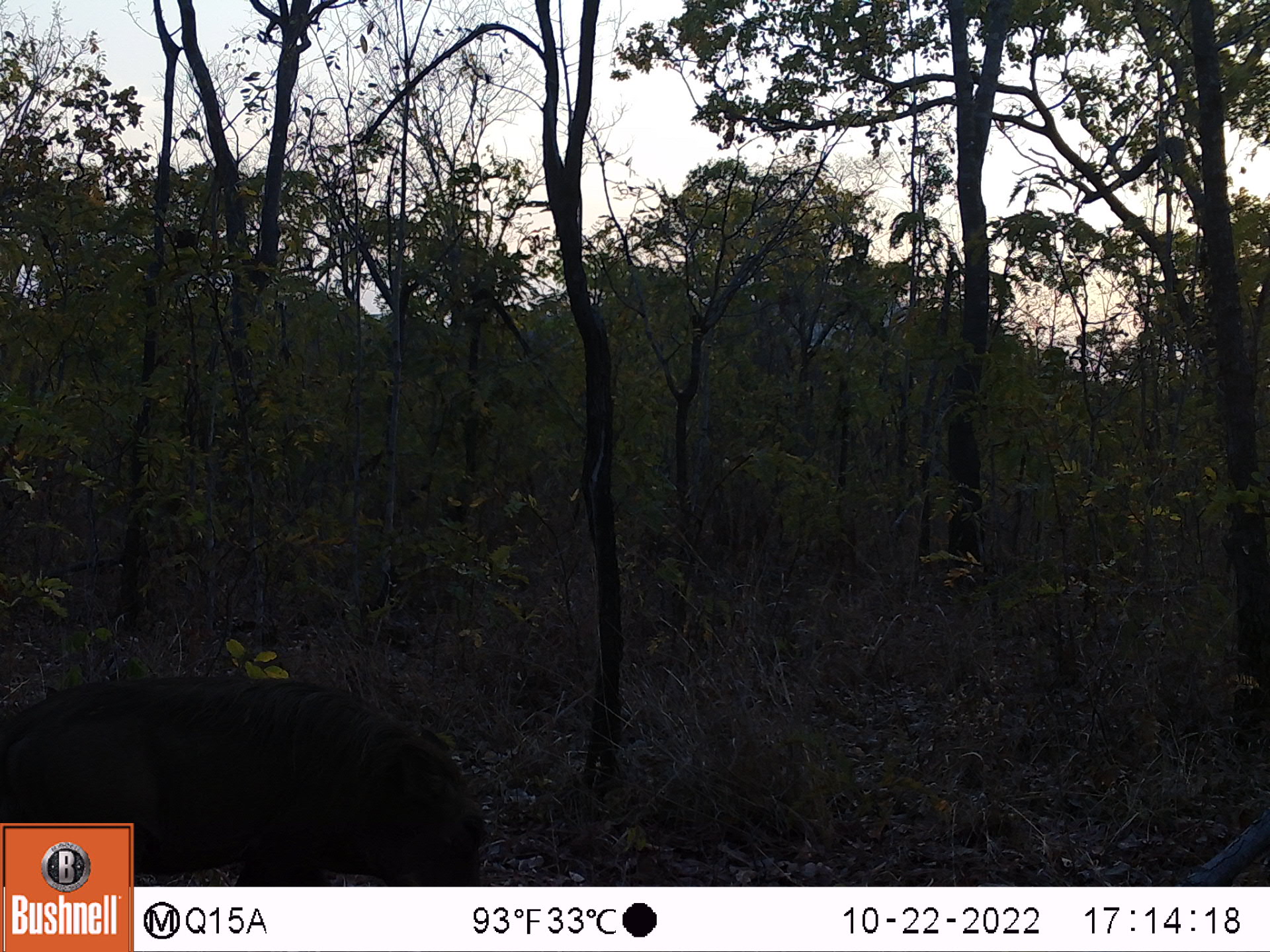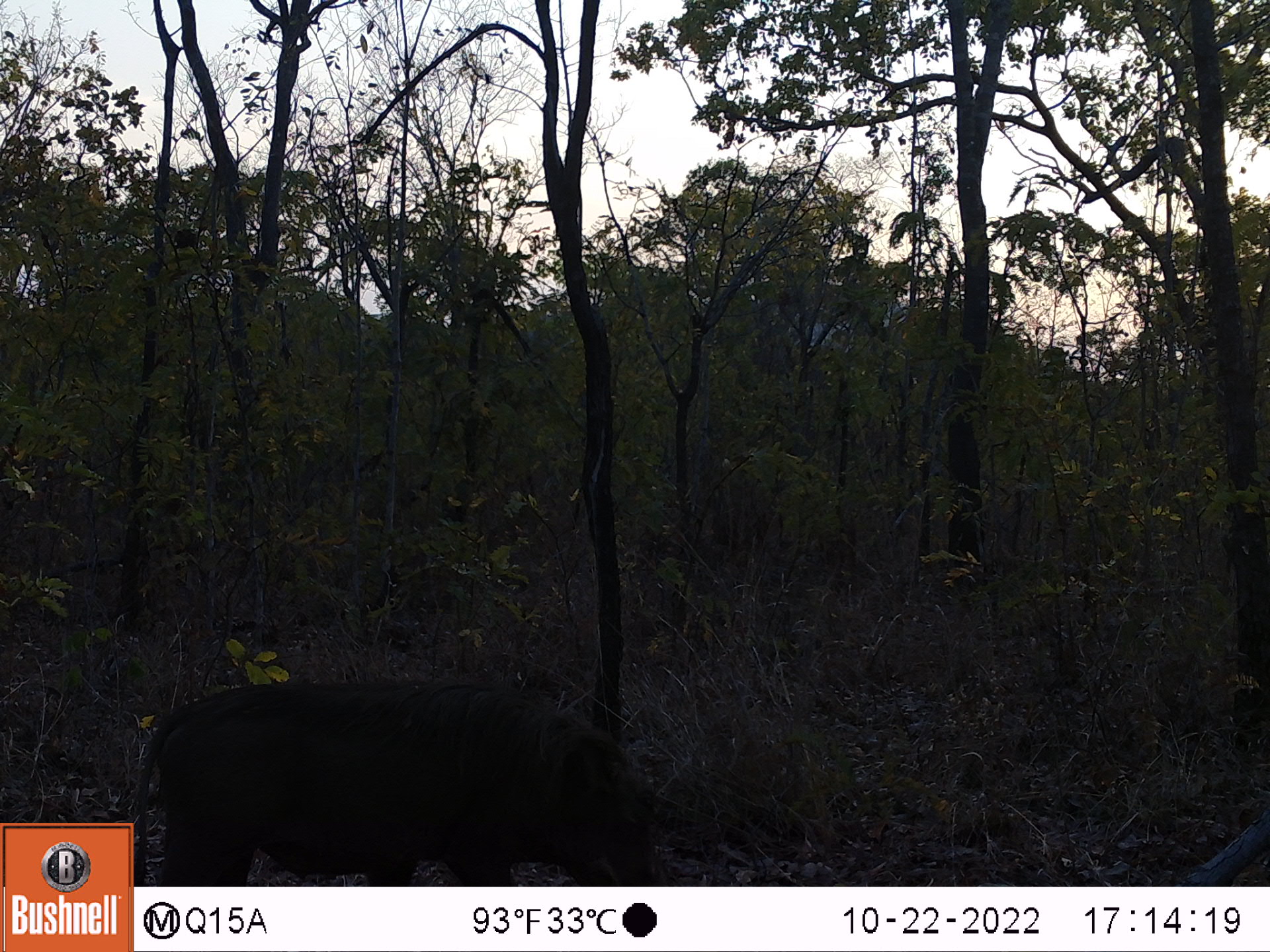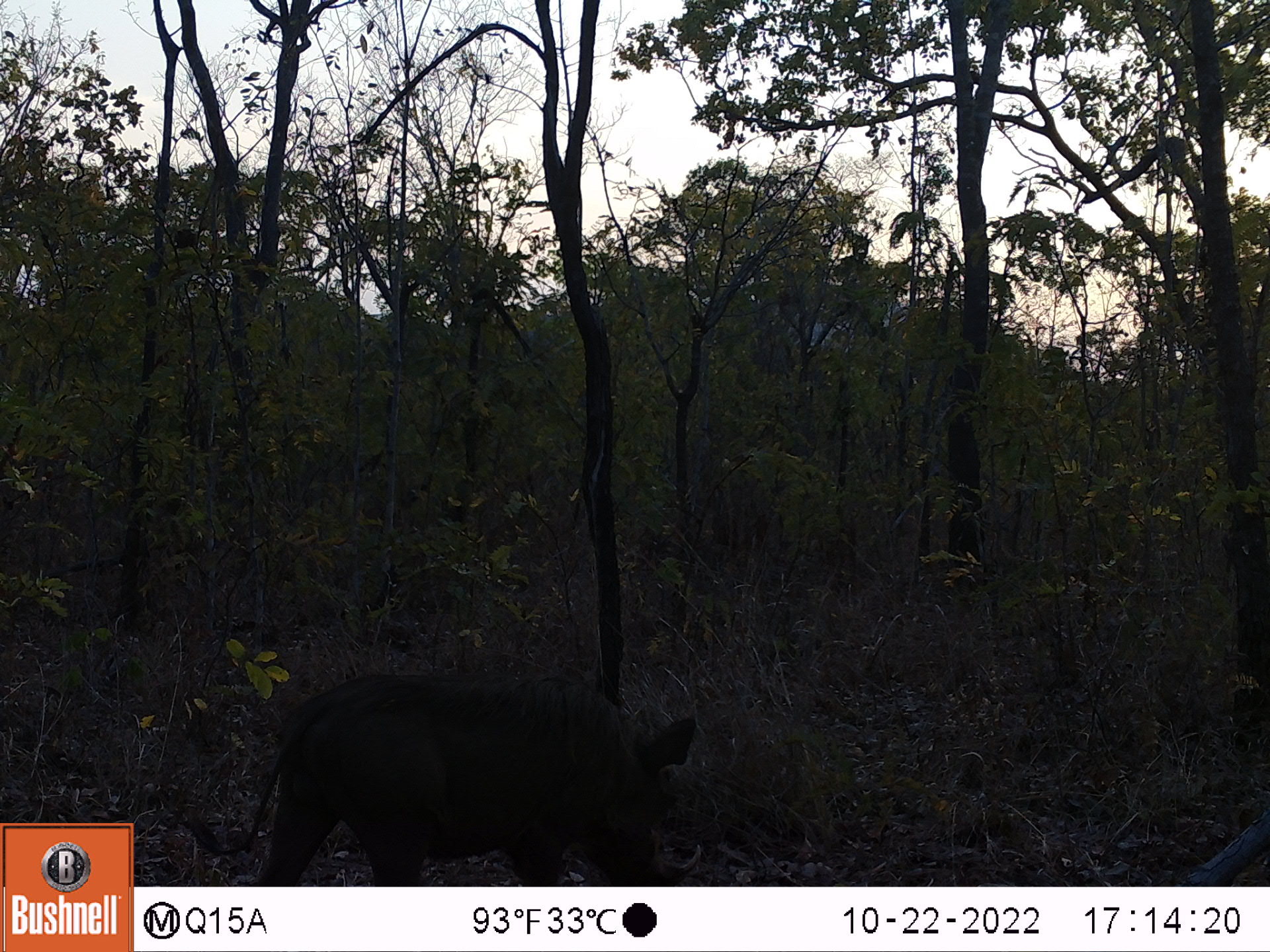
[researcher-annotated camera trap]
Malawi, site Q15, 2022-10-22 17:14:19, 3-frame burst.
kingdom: Animalia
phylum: Chordata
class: Mammalia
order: Artiodactyla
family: Suidae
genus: Phacochoerus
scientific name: Phacochoerus africanus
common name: common warthog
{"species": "common warthog (Phacochoerus africanus)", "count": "1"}